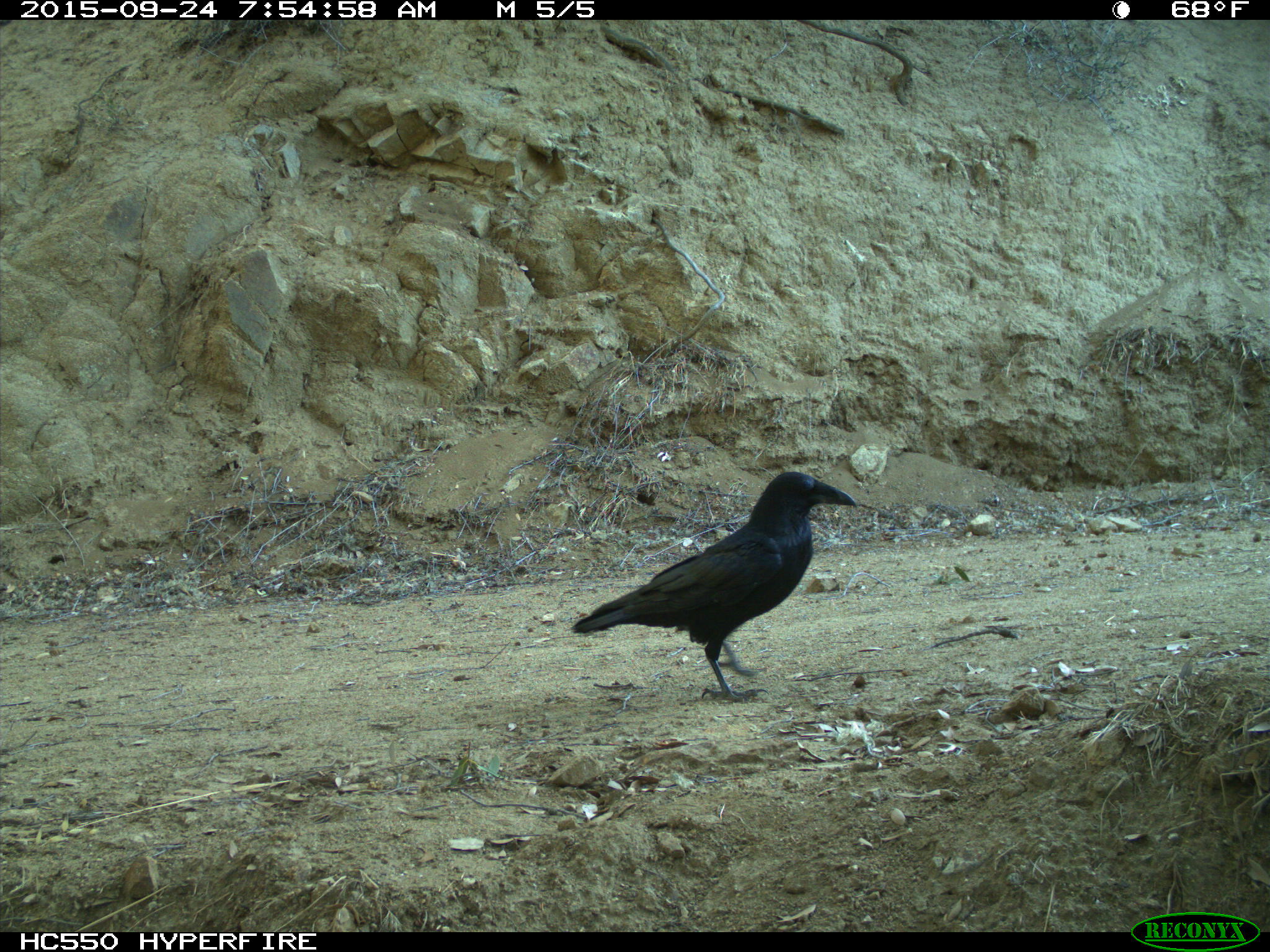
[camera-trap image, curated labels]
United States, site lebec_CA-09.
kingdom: Animalia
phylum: Chordata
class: Aves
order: Passeriformes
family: Corvidae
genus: Corvus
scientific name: Corvus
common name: crows and ravens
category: unidentified corvus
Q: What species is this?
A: Unidentified corvus (crows and ravens) (Corvus).